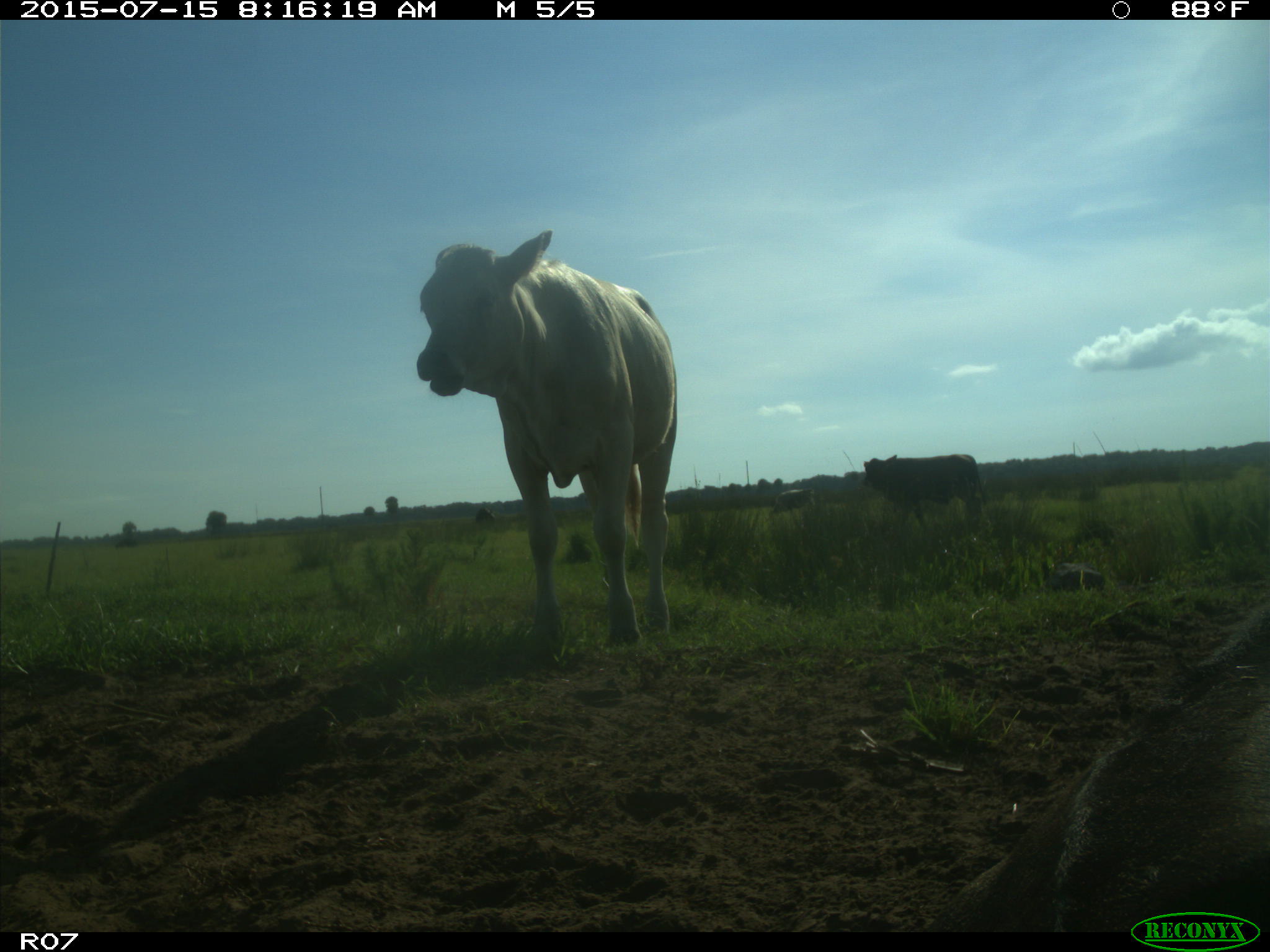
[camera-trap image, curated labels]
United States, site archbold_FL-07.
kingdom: Animalia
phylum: Chordata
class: Mammalia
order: Artiodactyla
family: Bovidae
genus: Bos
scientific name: Bos taurus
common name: domestic cow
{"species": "Bos taurus (domestic cow)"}